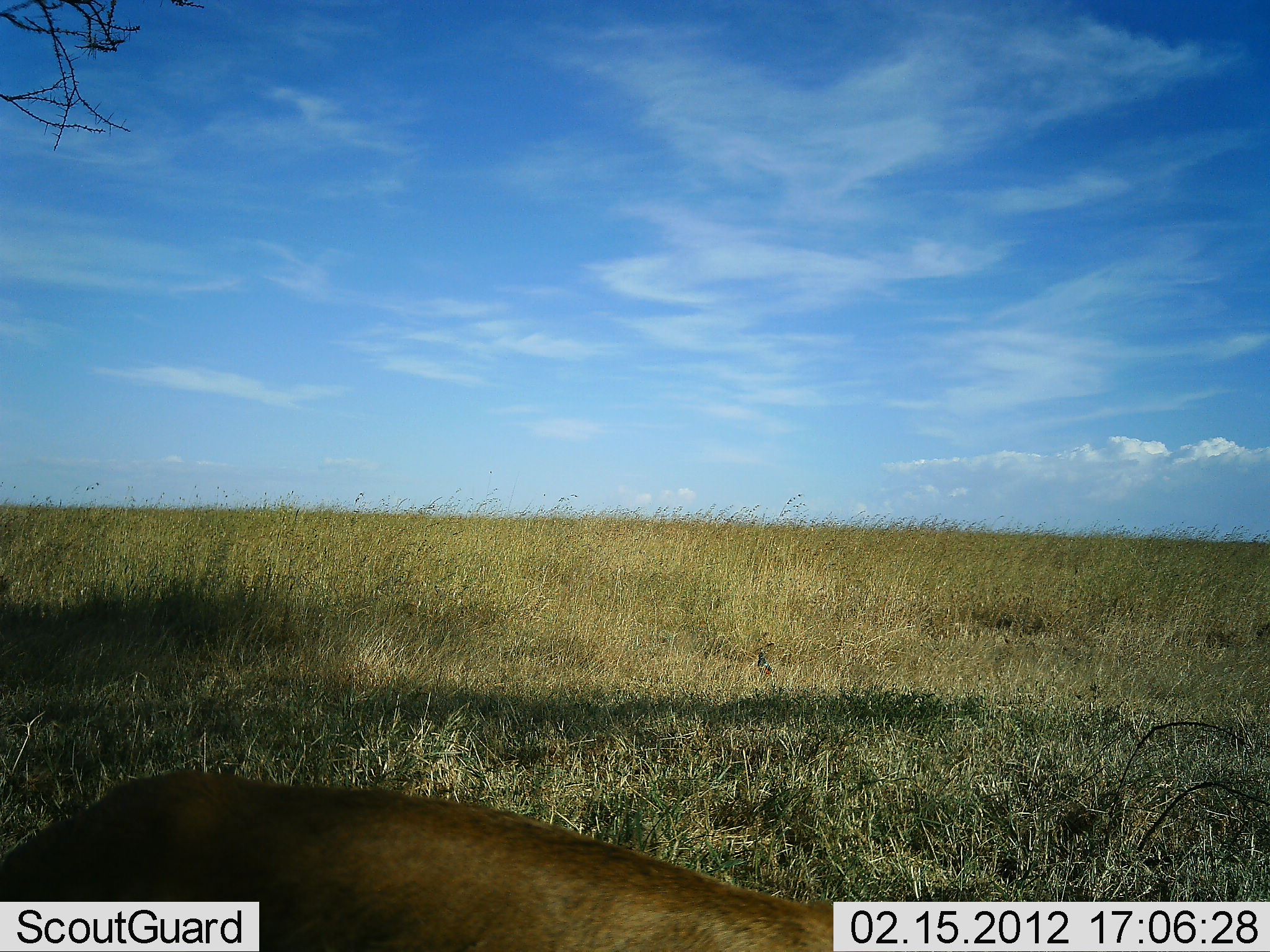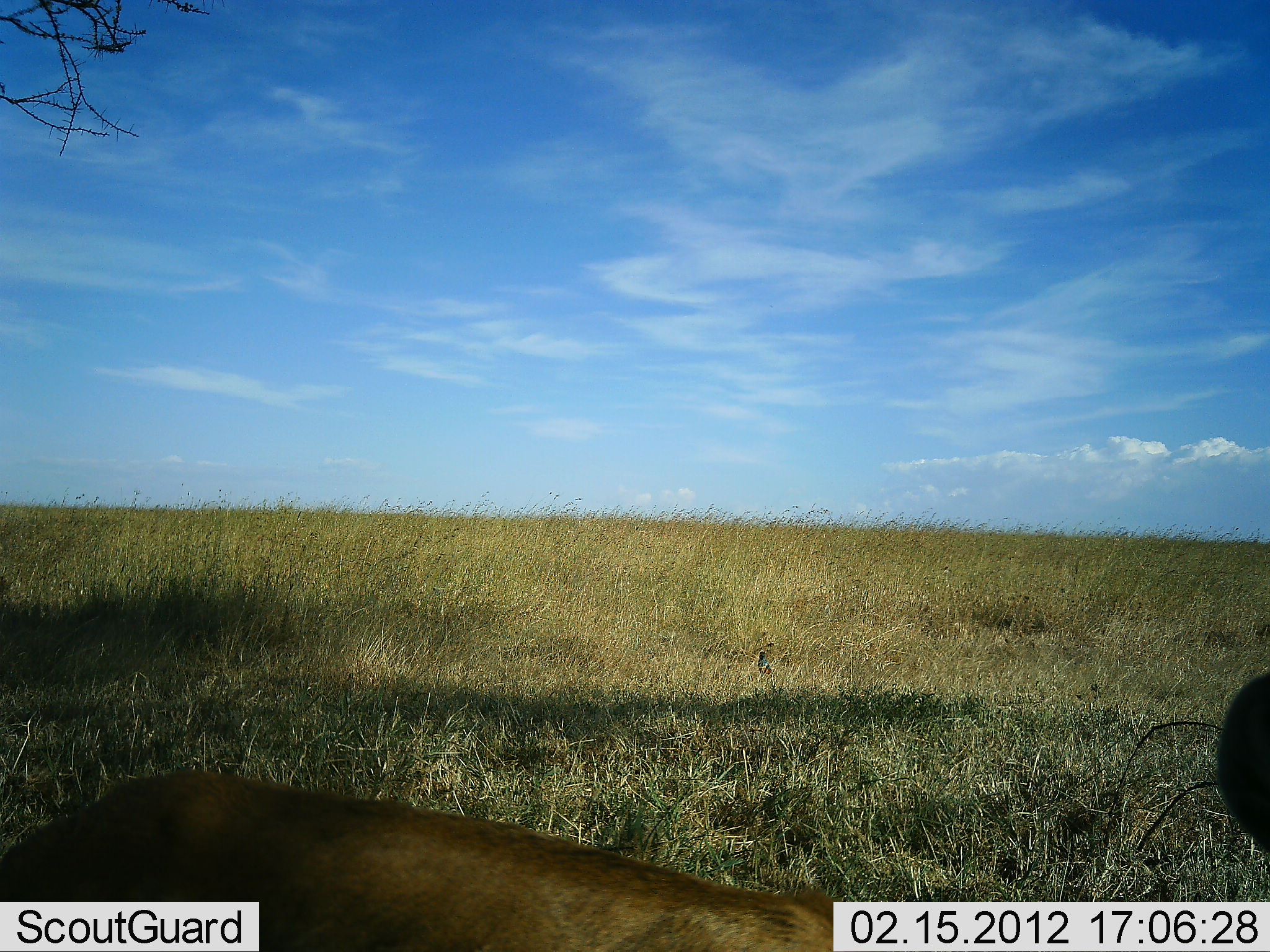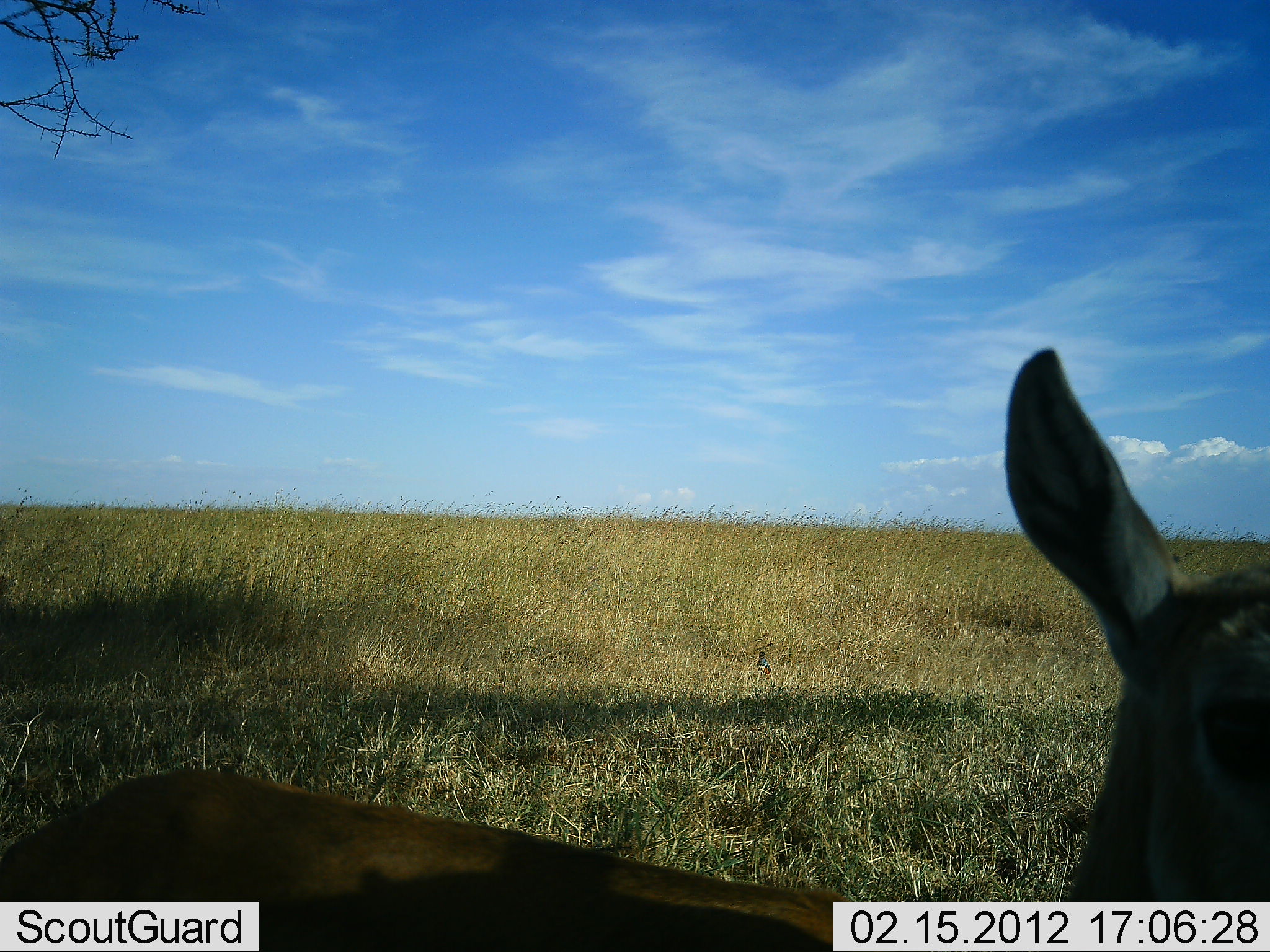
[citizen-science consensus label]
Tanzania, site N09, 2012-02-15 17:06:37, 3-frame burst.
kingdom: Animalia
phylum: Chordata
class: Mammalia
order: Artiodactyla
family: Bovidae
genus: Nanger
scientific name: Nanger granti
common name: grant's gazelle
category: gazellegrants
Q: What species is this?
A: Gazellegrants (grant's gazelle) (Nanger granti).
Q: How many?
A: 1.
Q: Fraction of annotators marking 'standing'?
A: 75%.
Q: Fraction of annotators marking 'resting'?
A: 25%.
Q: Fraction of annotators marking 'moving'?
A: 0%.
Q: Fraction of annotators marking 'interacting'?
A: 0%.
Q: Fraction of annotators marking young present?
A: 0%.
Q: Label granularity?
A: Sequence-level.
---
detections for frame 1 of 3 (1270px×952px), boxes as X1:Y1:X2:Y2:
animal: 0:768:832:952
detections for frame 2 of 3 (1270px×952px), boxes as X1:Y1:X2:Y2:
animal: 0:772:838:951; 1215:660:1269:860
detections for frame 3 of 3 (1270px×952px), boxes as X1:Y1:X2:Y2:
animal: 2:345:1269:952; 756:651:772:677